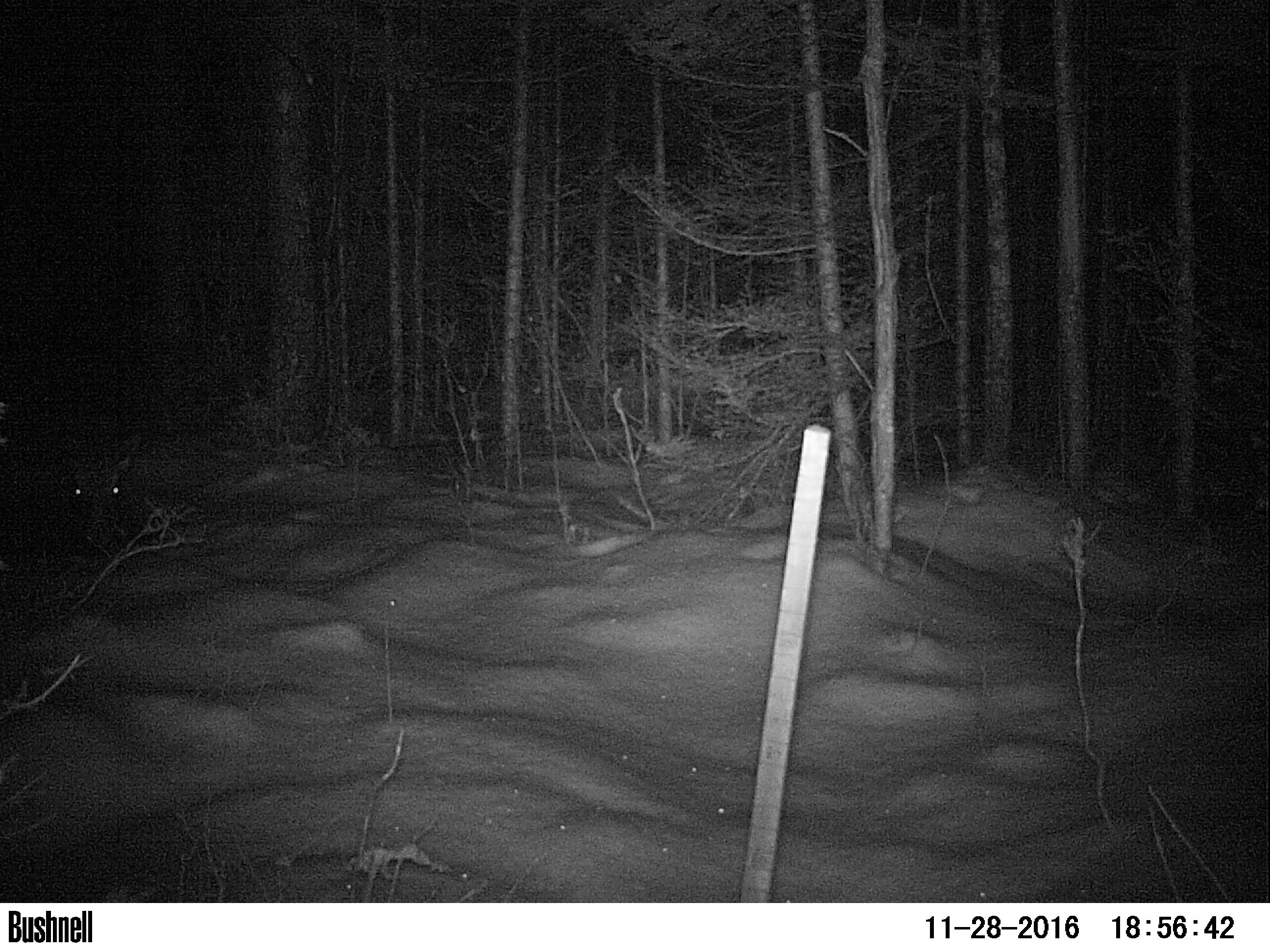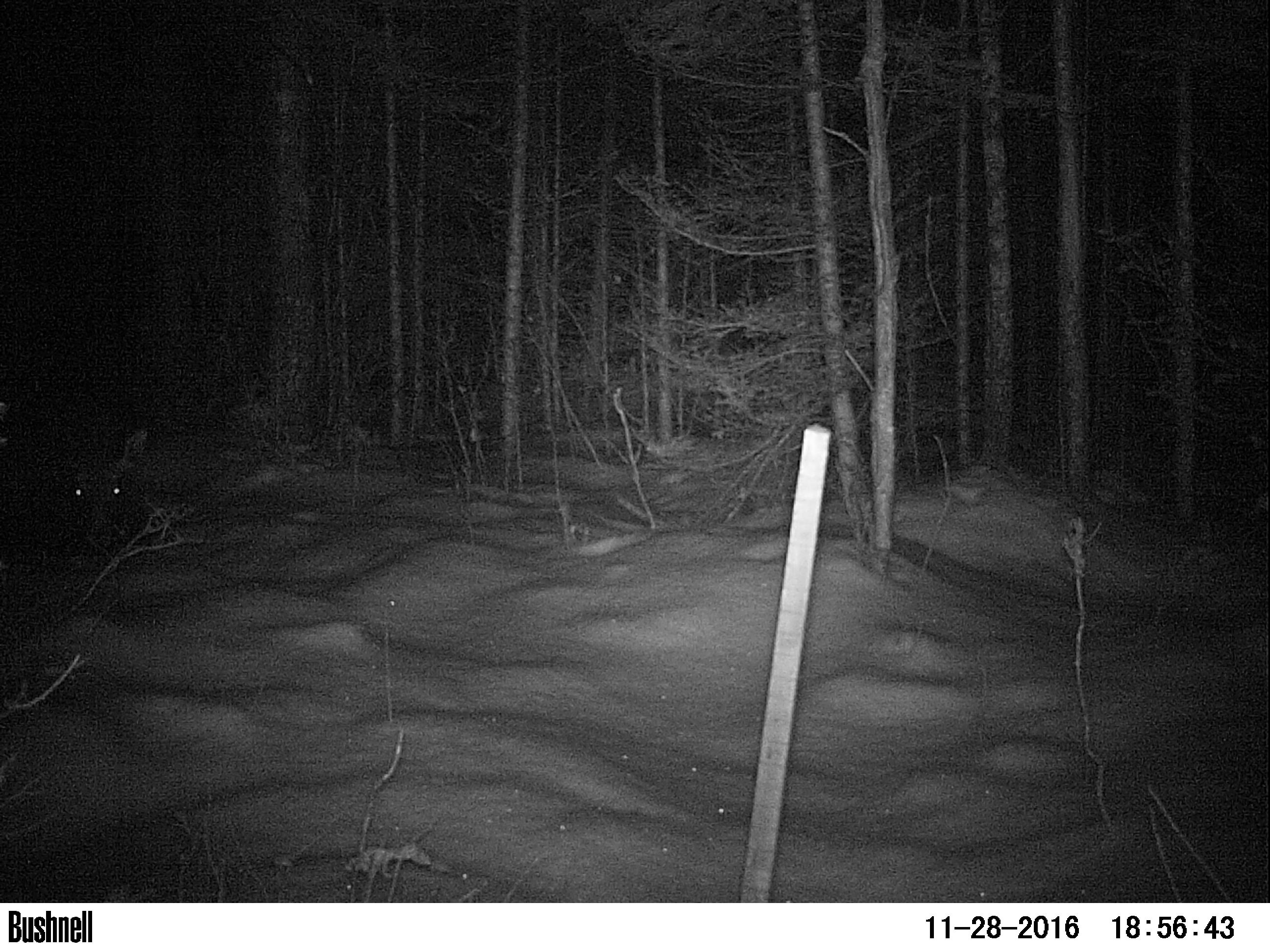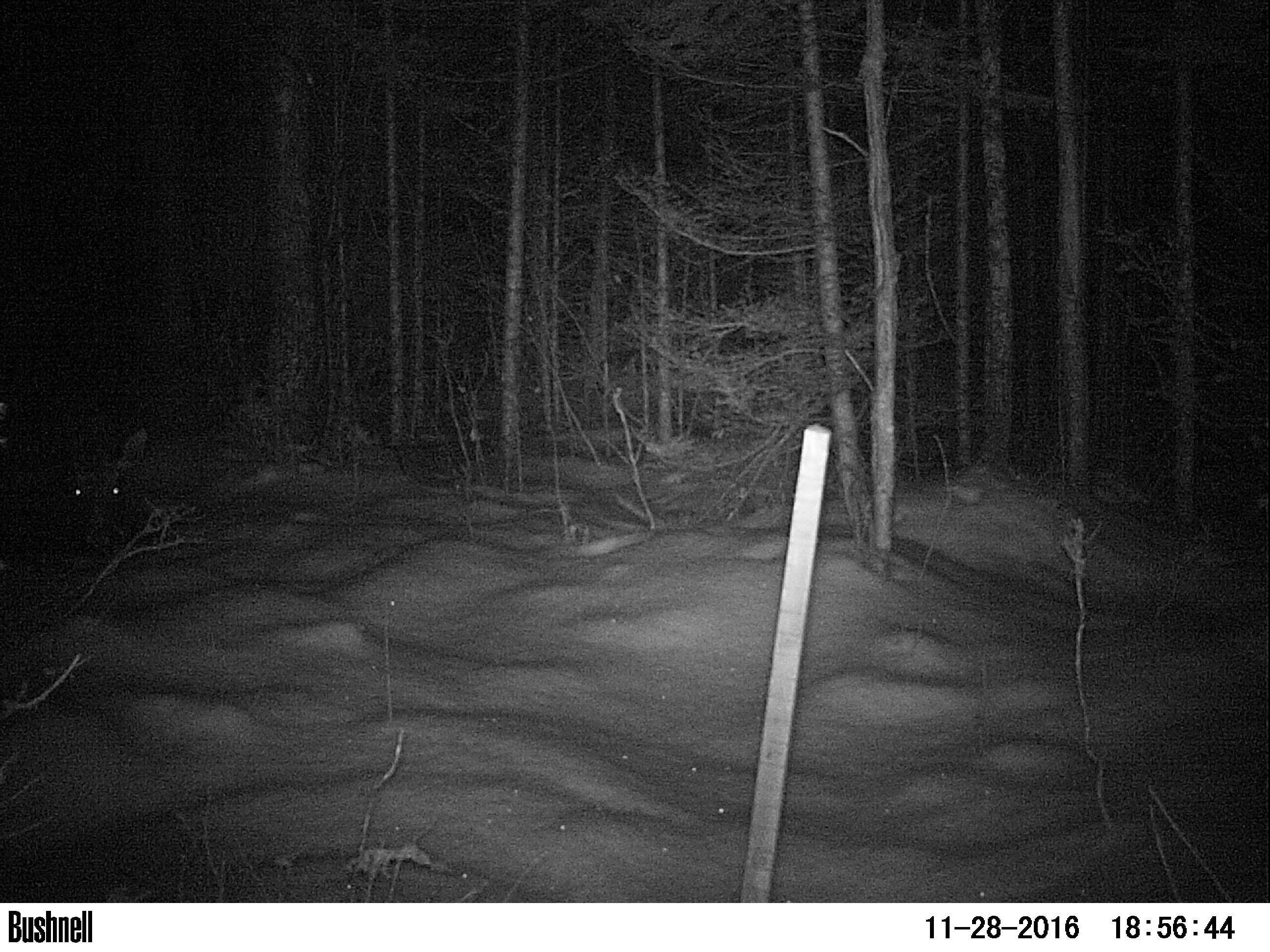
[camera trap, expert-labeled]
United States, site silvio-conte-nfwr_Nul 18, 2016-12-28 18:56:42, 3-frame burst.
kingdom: Animalia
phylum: Chordata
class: Mammalia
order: Artiodactyla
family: Cervidae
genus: Alces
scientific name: Alces alces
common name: moose